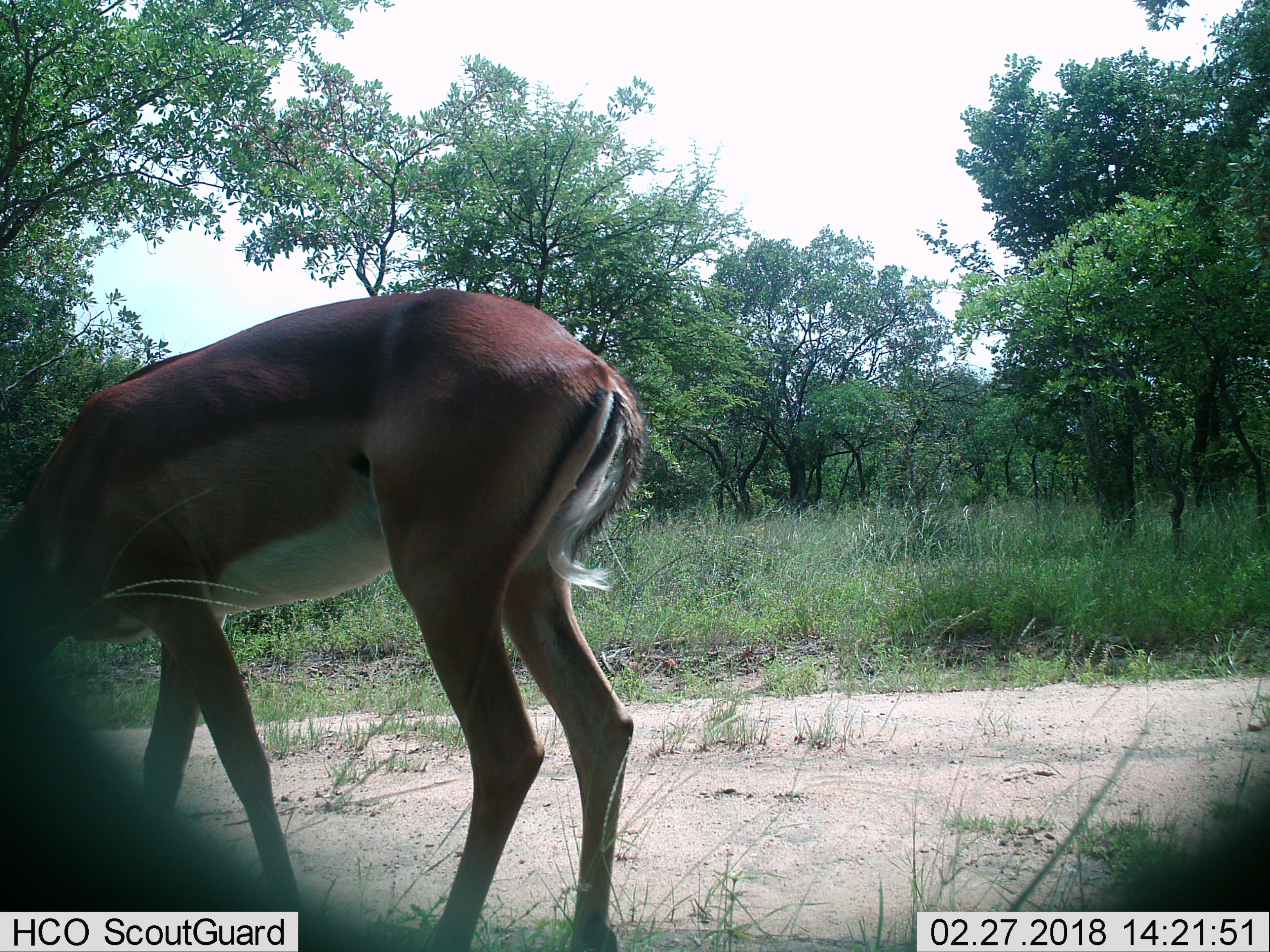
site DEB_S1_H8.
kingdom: Animalia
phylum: Chordata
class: Mammalia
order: Artiodactyla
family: Bovidae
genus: Aepyceros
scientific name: Aepyceros melampus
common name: impala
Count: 1.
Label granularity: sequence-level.